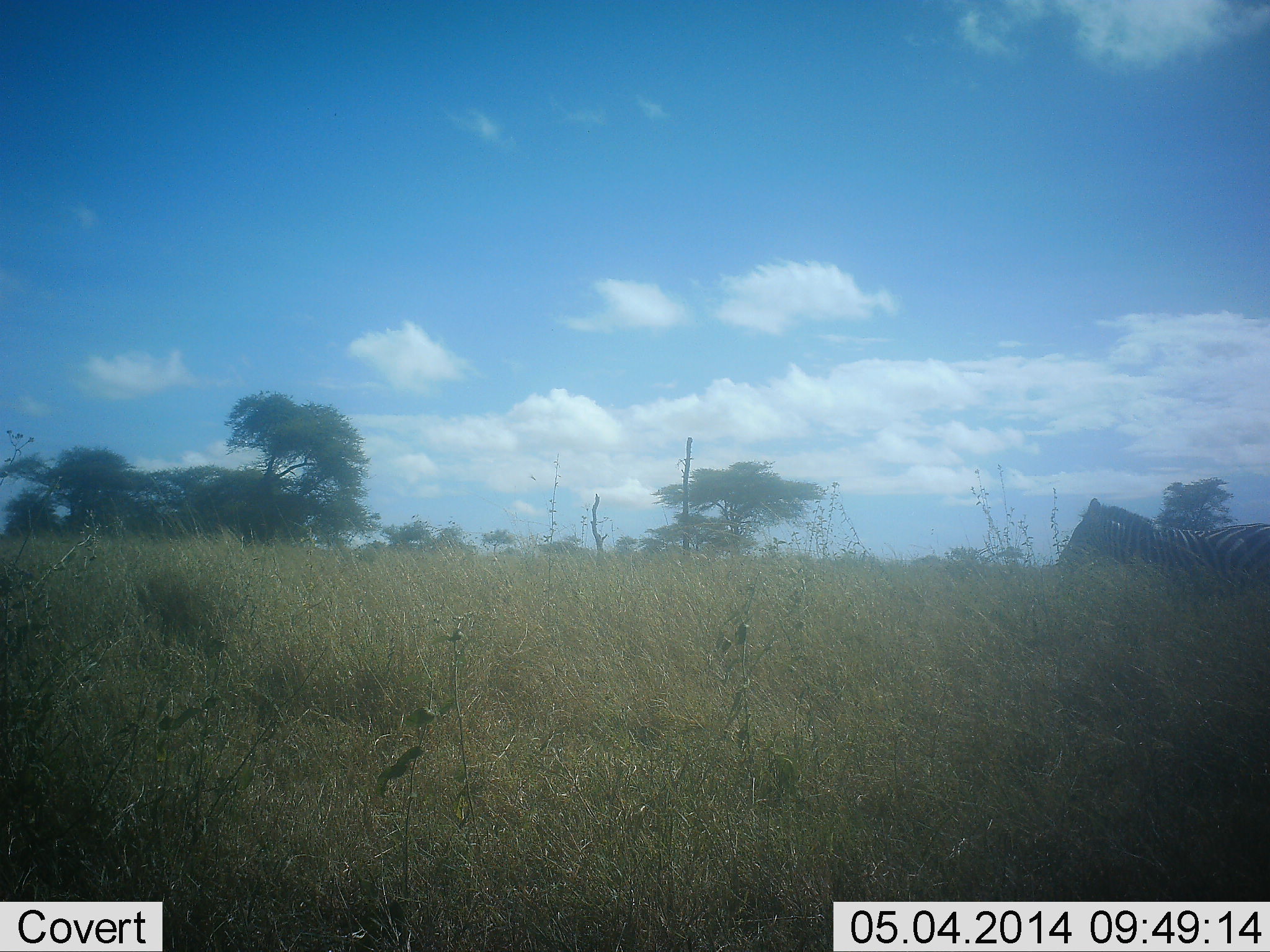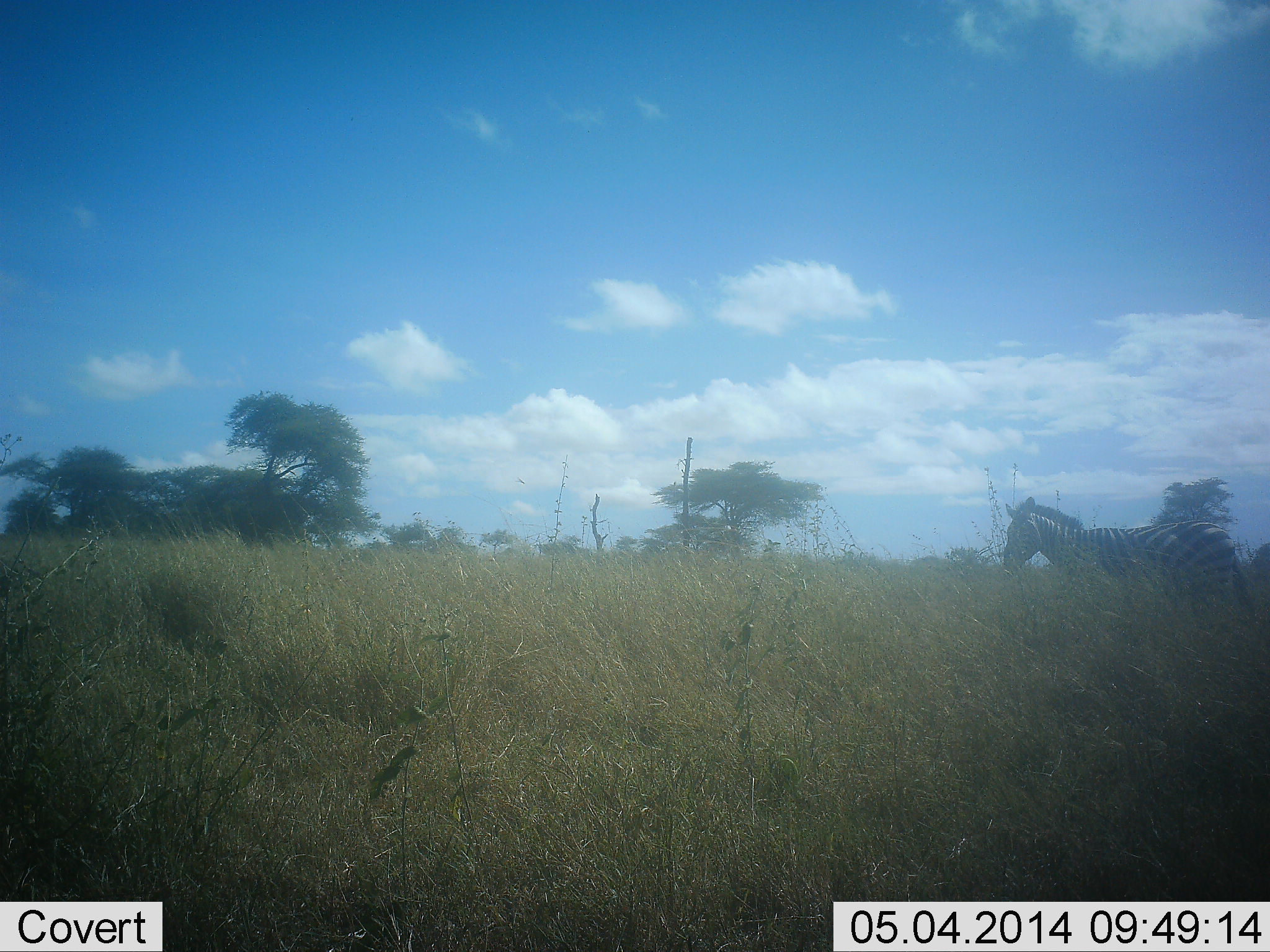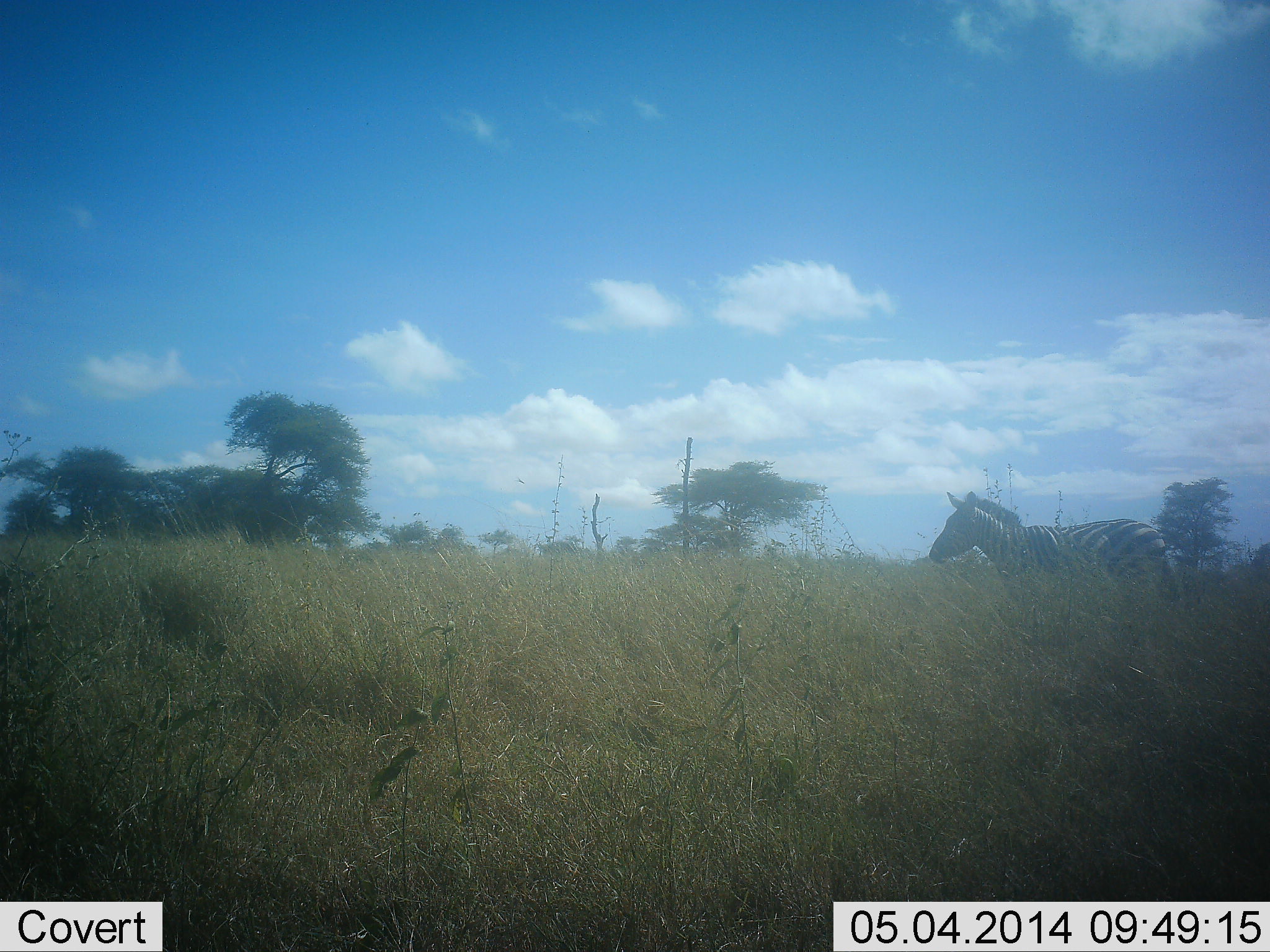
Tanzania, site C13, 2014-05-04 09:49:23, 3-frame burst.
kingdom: Animalia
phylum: Chordata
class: Mammalia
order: Perissodactyla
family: Equidae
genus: Equus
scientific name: Equus quagga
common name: plains zebra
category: zebra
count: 1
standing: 0%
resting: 0%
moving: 100%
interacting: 0%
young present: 0%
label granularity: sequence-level